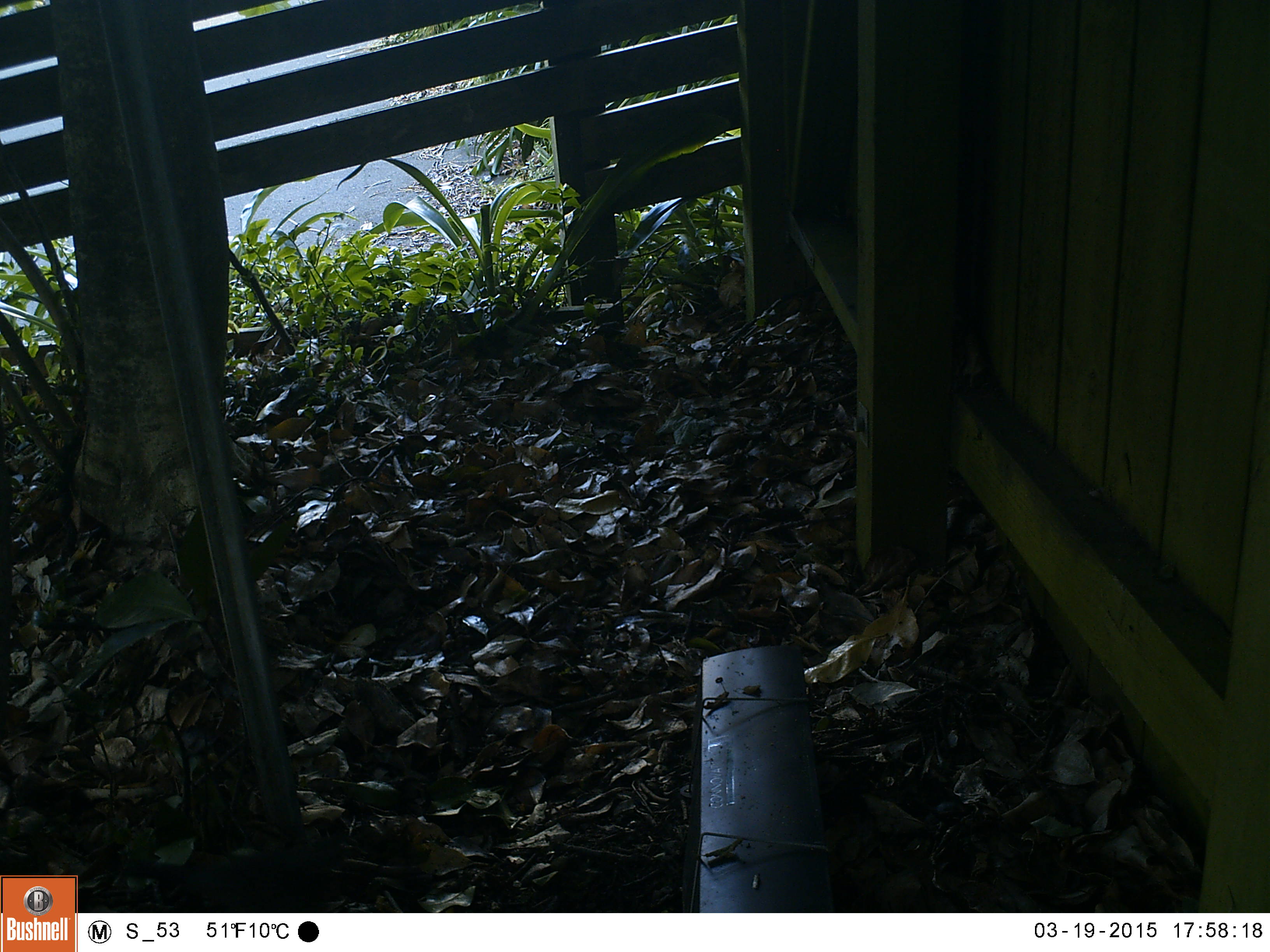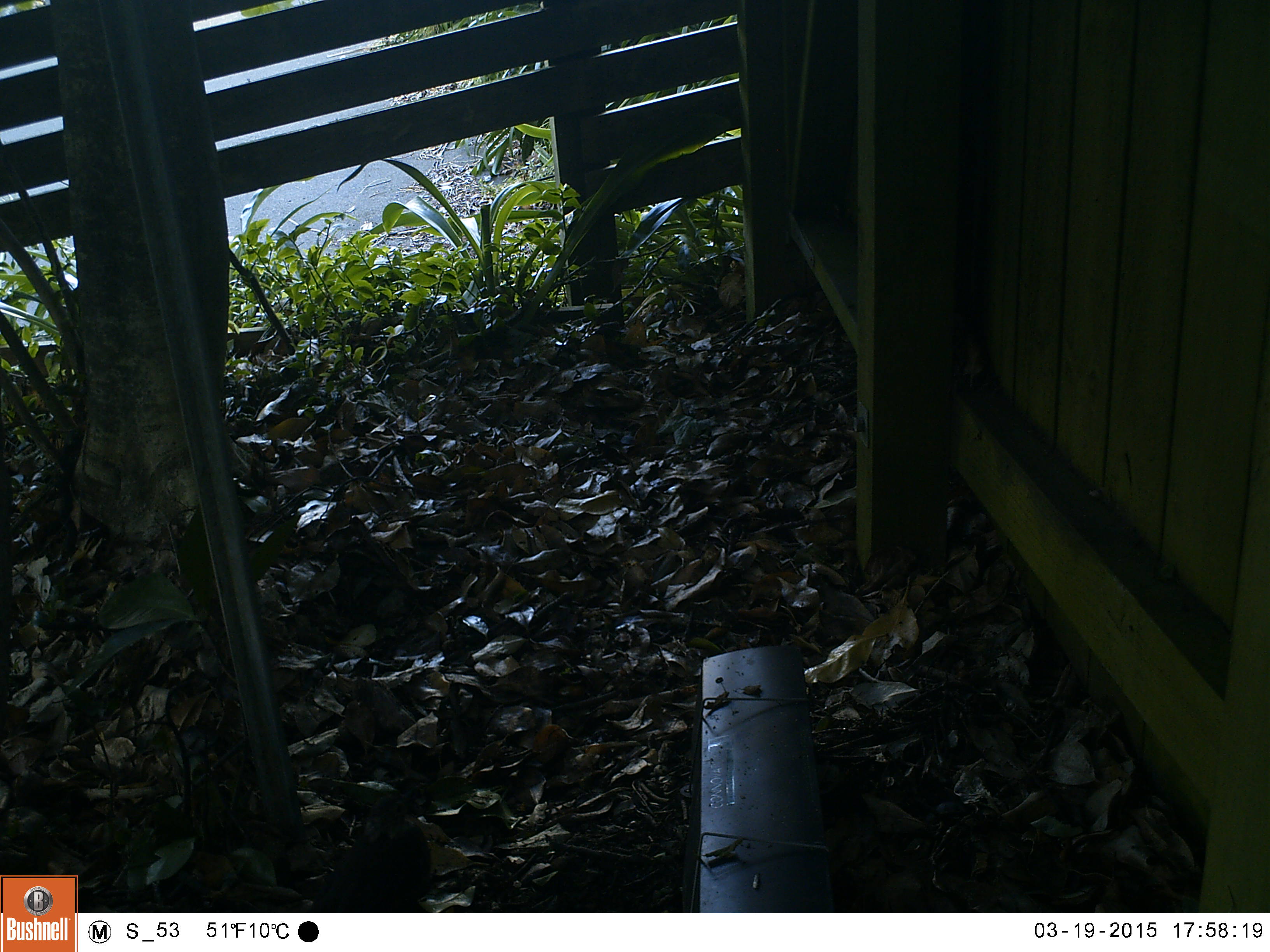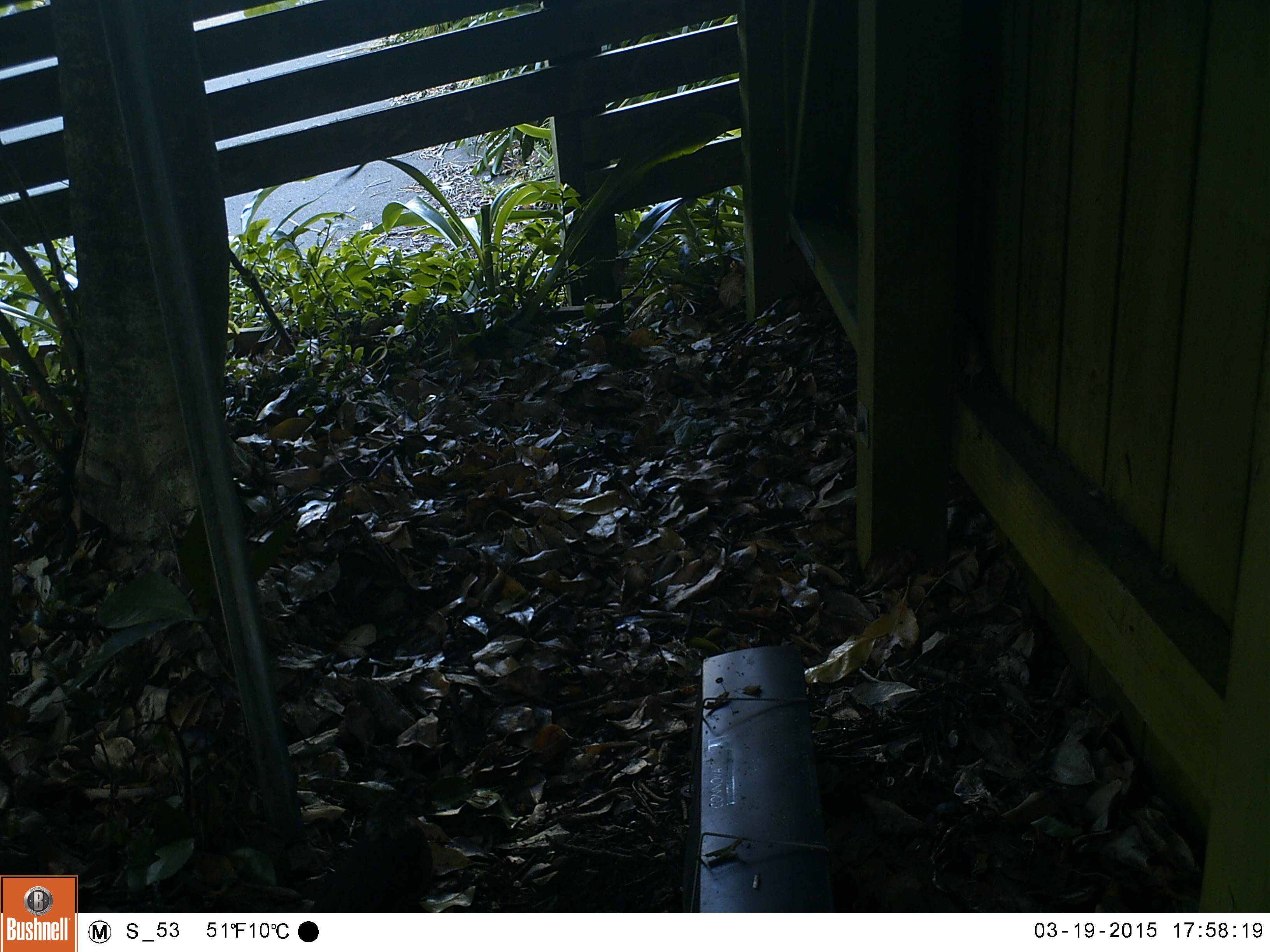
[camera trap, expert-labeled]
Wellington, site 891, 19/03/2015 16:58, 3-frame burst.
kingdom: Animalia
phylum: Chordata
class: Aves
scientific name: Aves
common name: bird